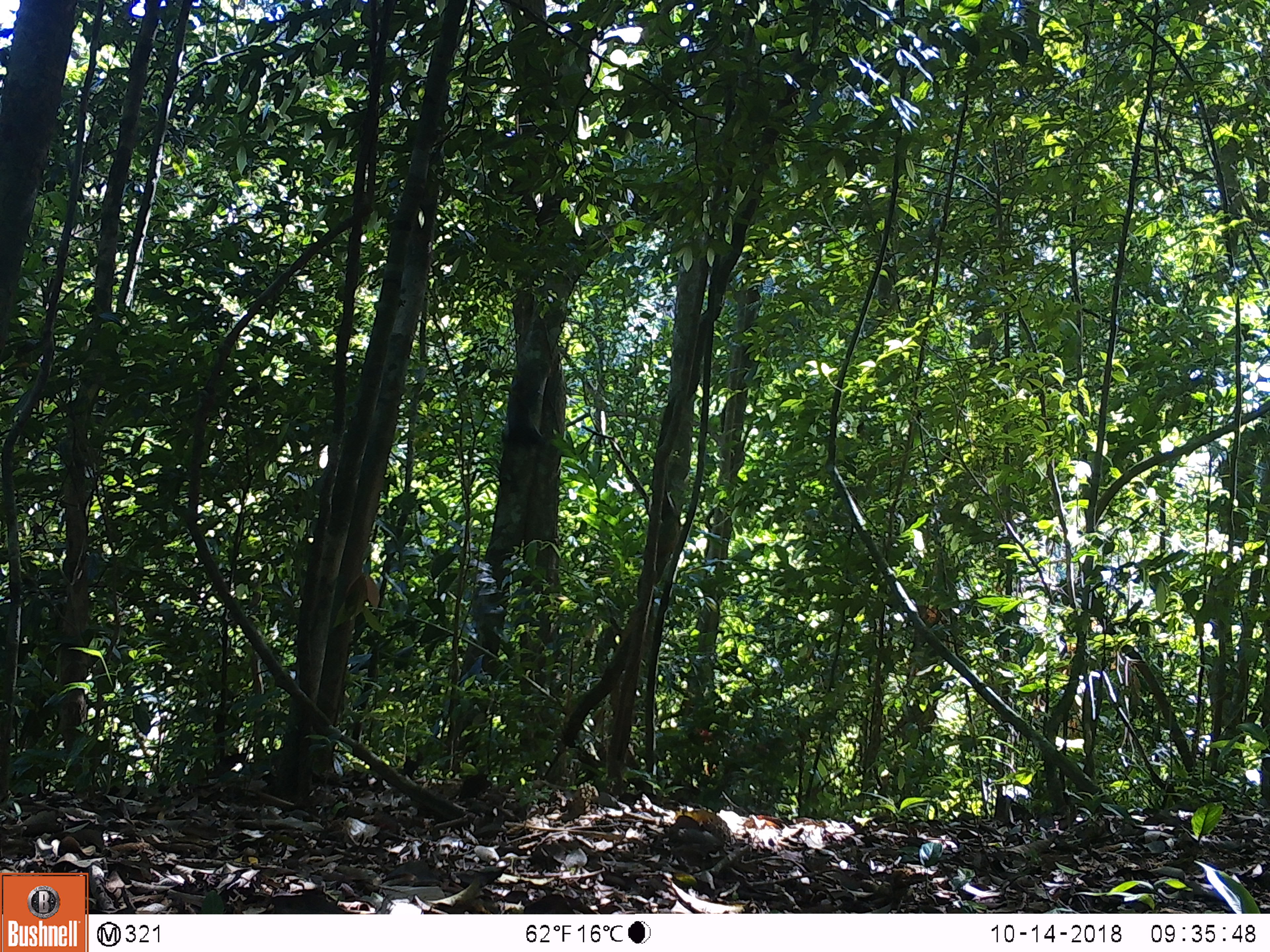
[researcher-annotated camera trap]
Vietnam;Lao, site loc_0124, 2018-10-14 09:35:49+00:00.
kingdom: Animalia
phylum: Chordata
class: Mammalia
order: Primates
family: Cercopithecidae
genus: Macaca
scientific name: Macaca nemestrina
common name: pig-tailed macaque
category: pig tailed macaque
Pig tailed macaque (pig-tailed macaque) (Macaca nemestrina). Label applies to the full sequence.